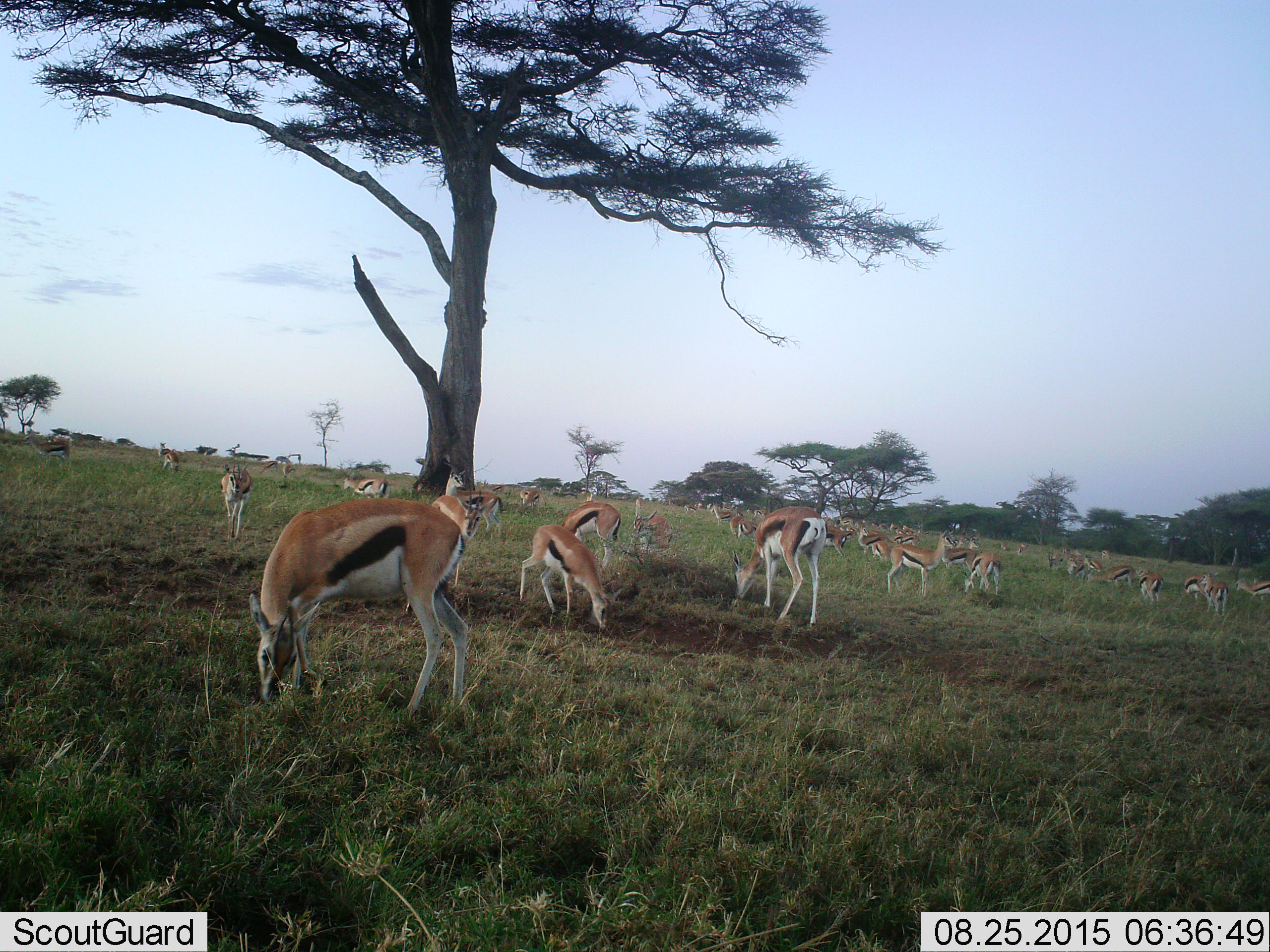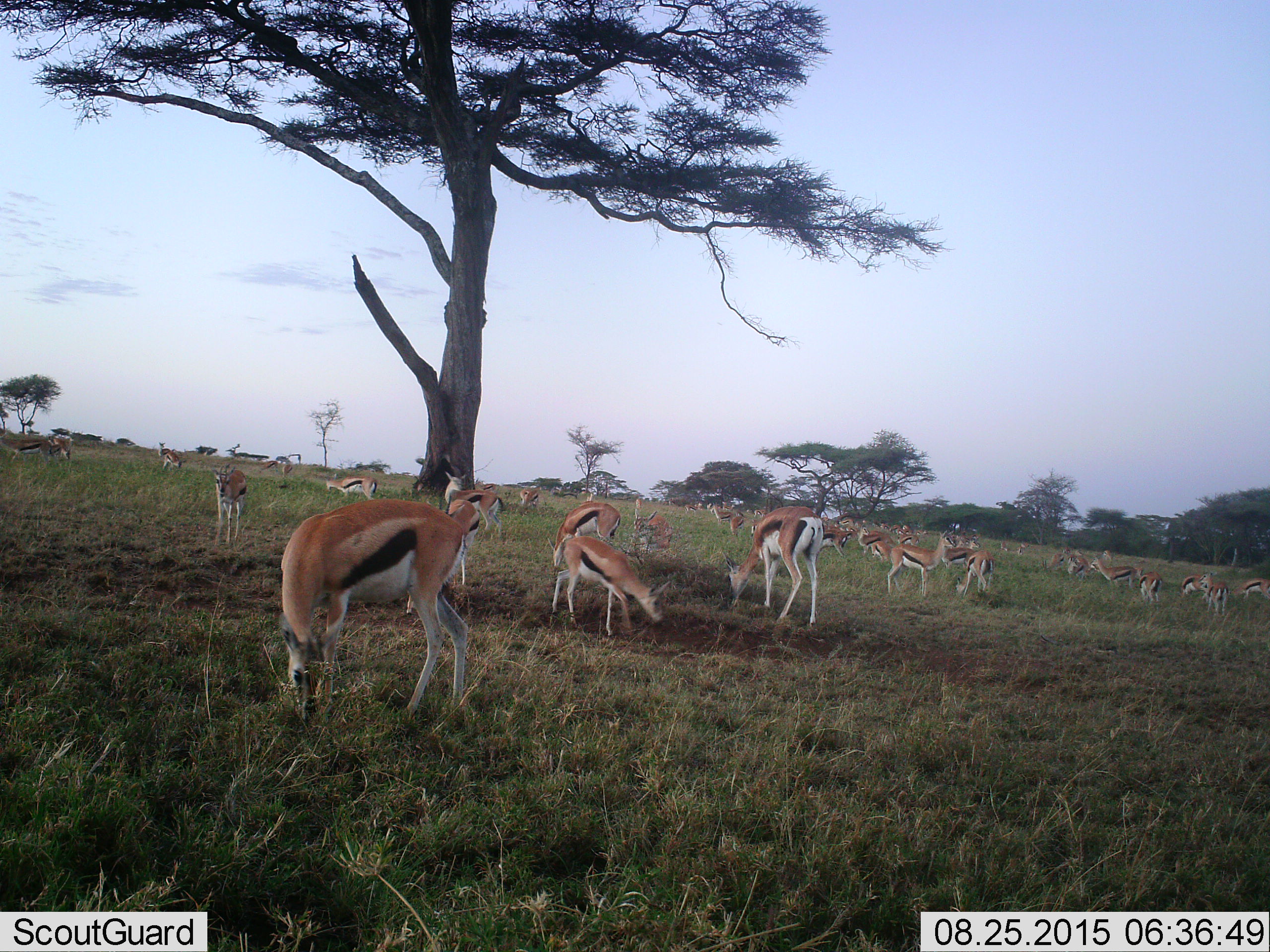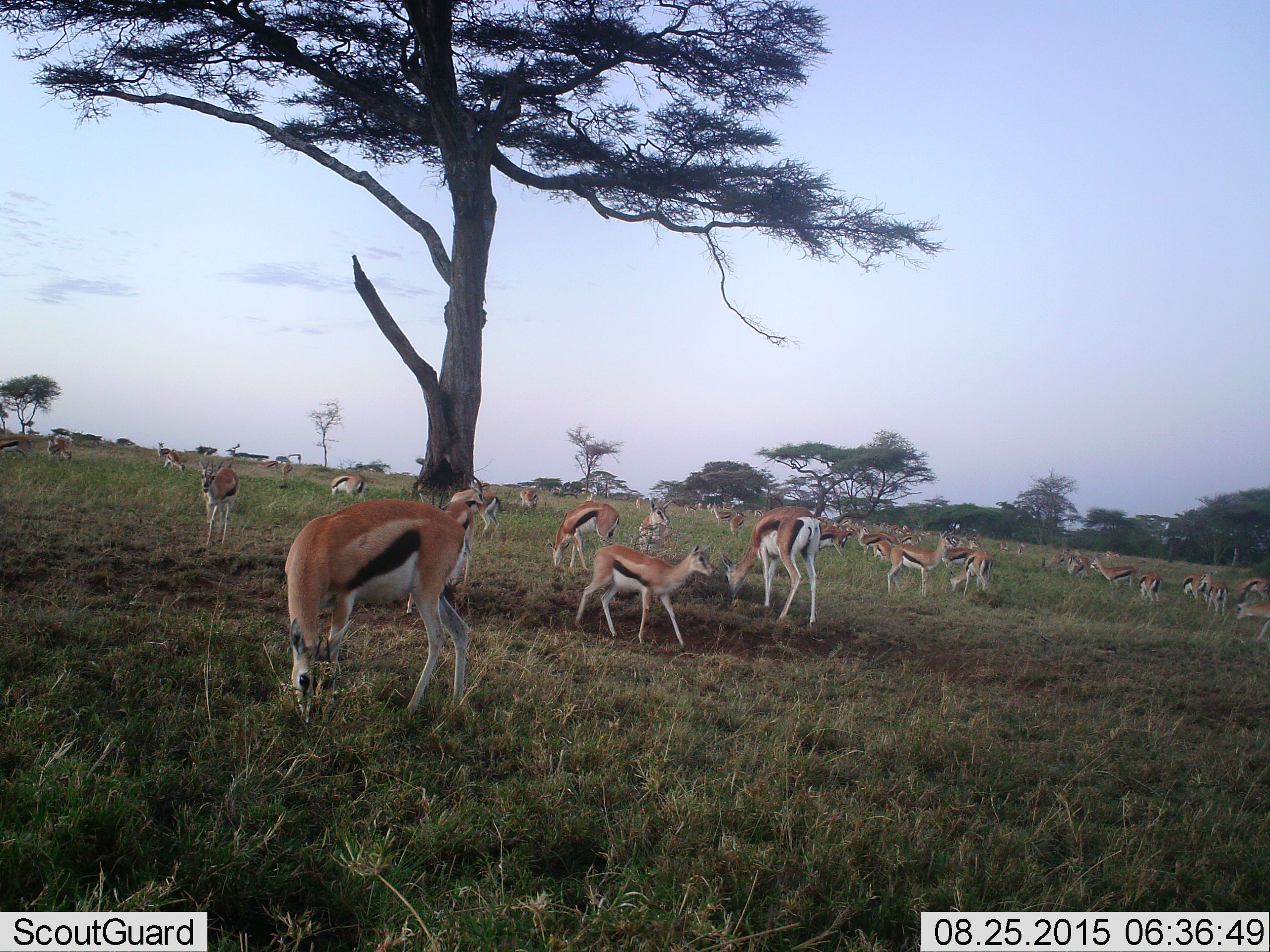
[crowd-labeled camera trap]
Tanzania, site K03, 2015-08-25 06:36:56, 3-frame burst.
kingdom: Animalia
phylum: Chordata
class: Mammalia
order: Artiodactyla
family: Bovidae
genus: Eudorcas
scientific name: Eudorcas thomsonii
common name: thomson's gazelle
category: gazellethomsons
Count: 11-50.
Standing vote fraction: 50%.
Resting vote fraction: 0%.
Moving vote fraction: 60%.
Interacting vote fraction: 0%.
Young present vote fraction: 50%.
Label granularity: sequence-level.